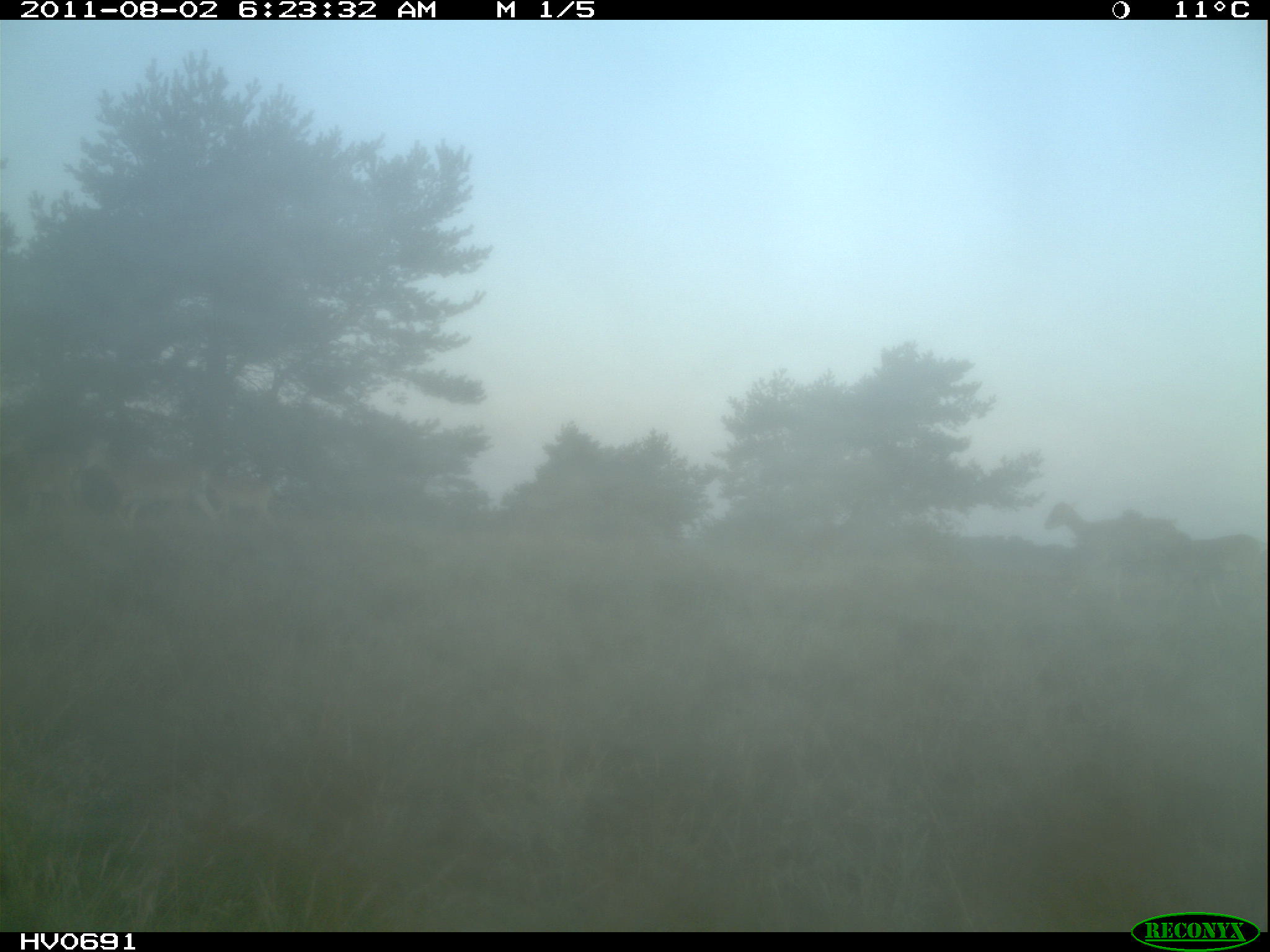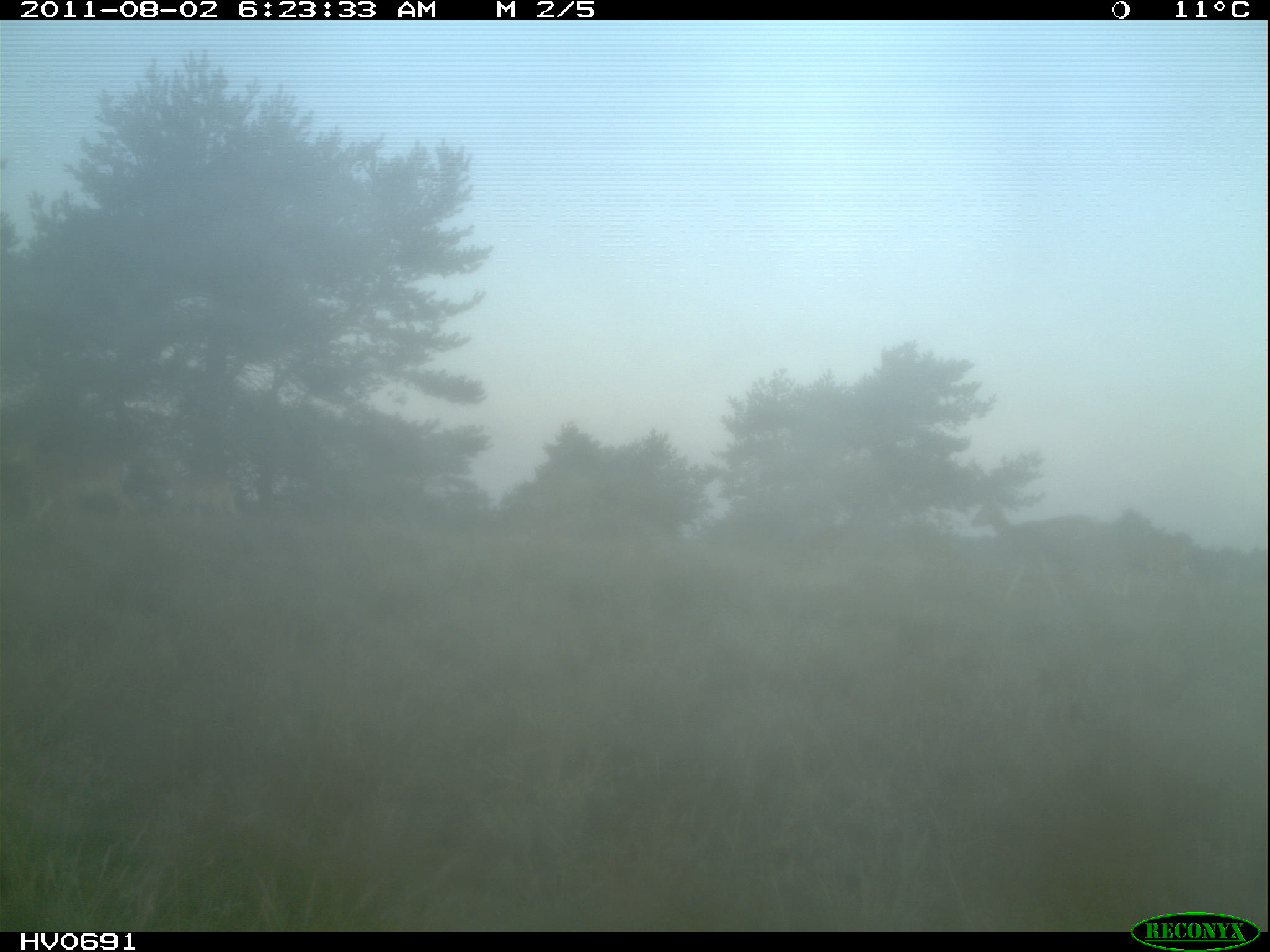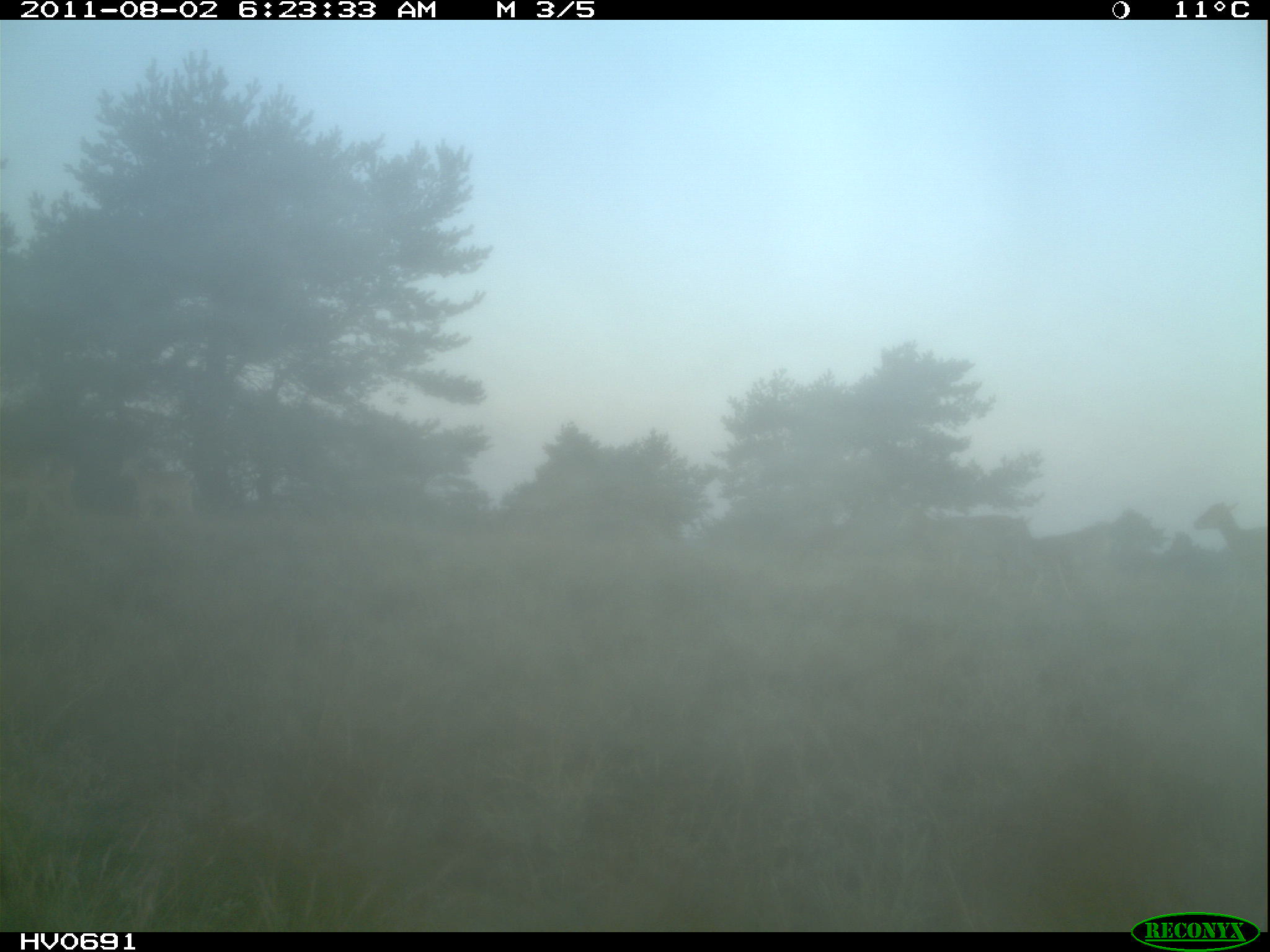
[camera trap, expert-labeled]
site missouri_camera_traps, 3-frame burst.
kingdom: Animalia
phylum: Chordata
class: Mammalia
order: Artiodactyla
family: Bovidae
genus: Ovis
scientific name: Ovis ammon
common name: mouflon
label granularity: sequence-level